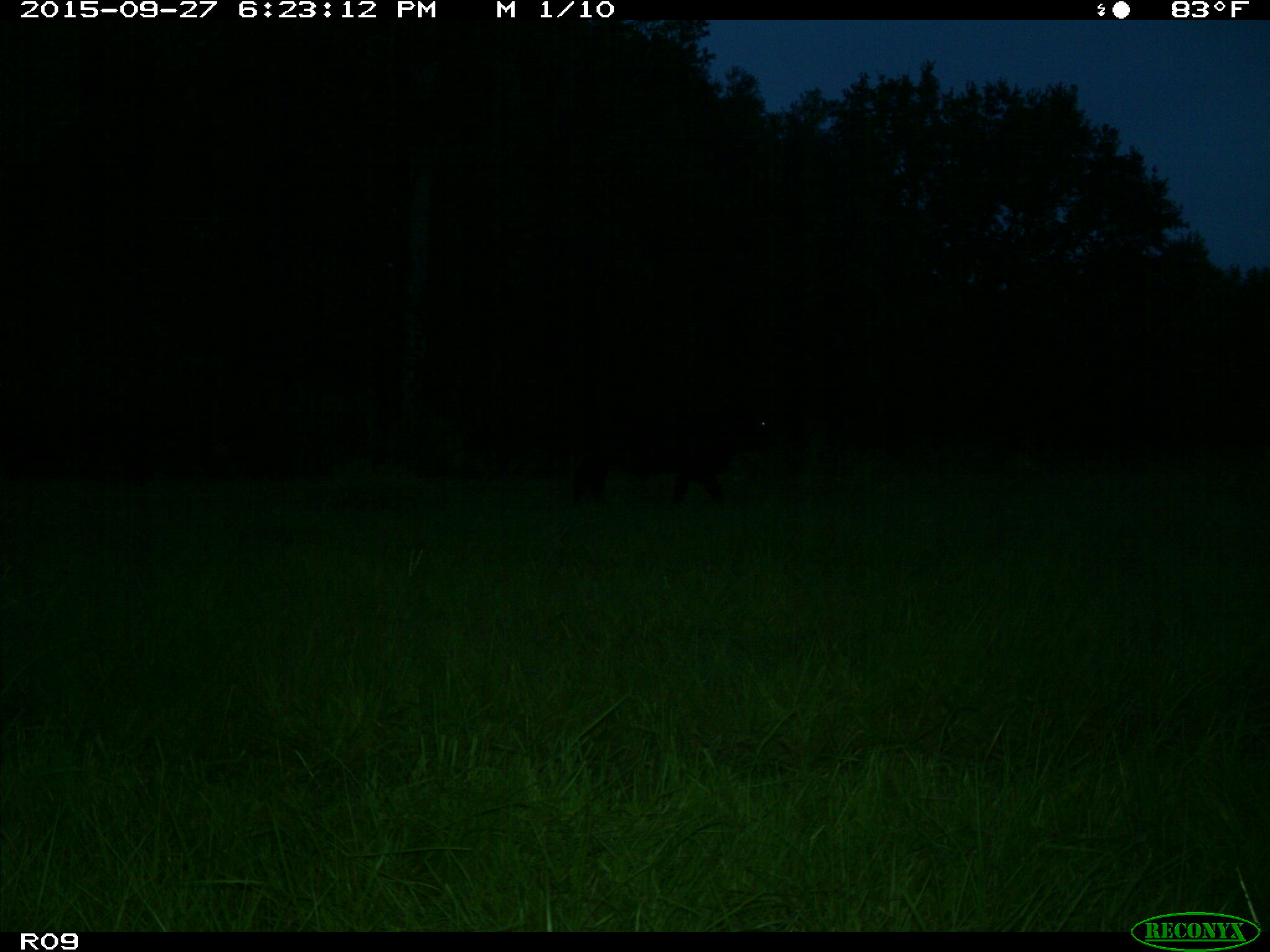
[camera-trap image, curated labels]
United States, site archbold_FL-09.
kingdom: Animalia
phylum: Chordata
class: Mammalia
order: Artiodactyla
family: Bovidae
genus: Bos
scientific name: Bos taurus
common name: domestic cow